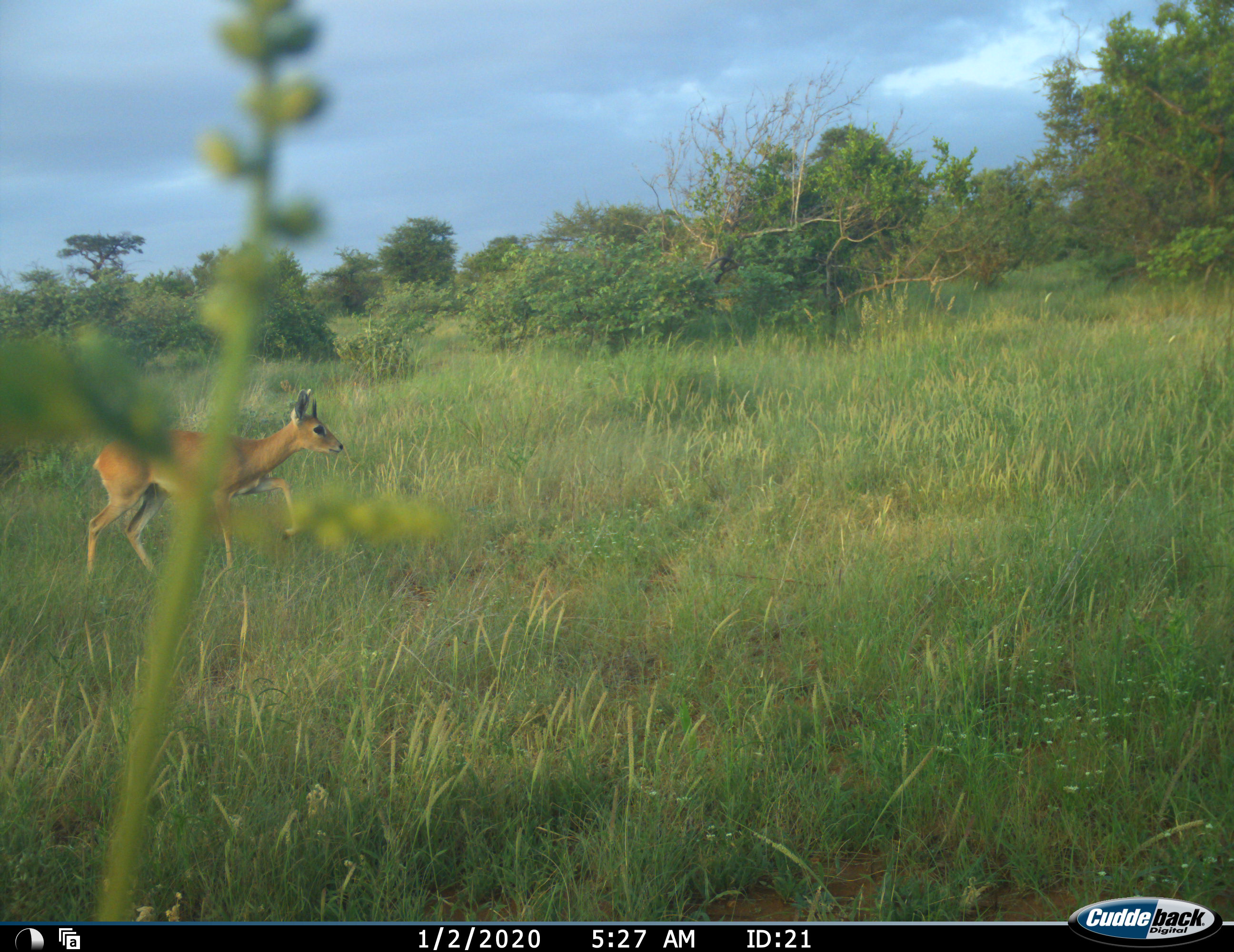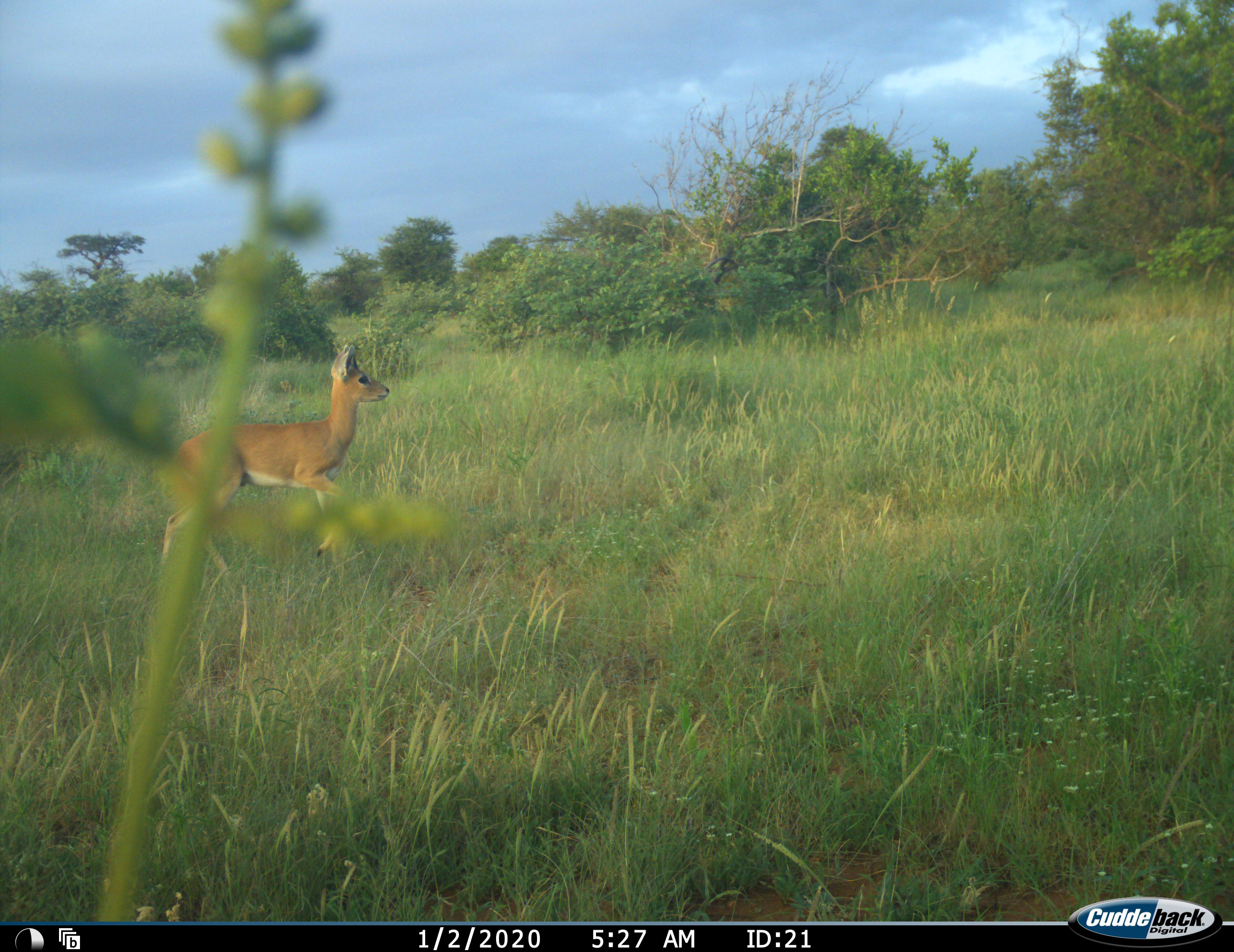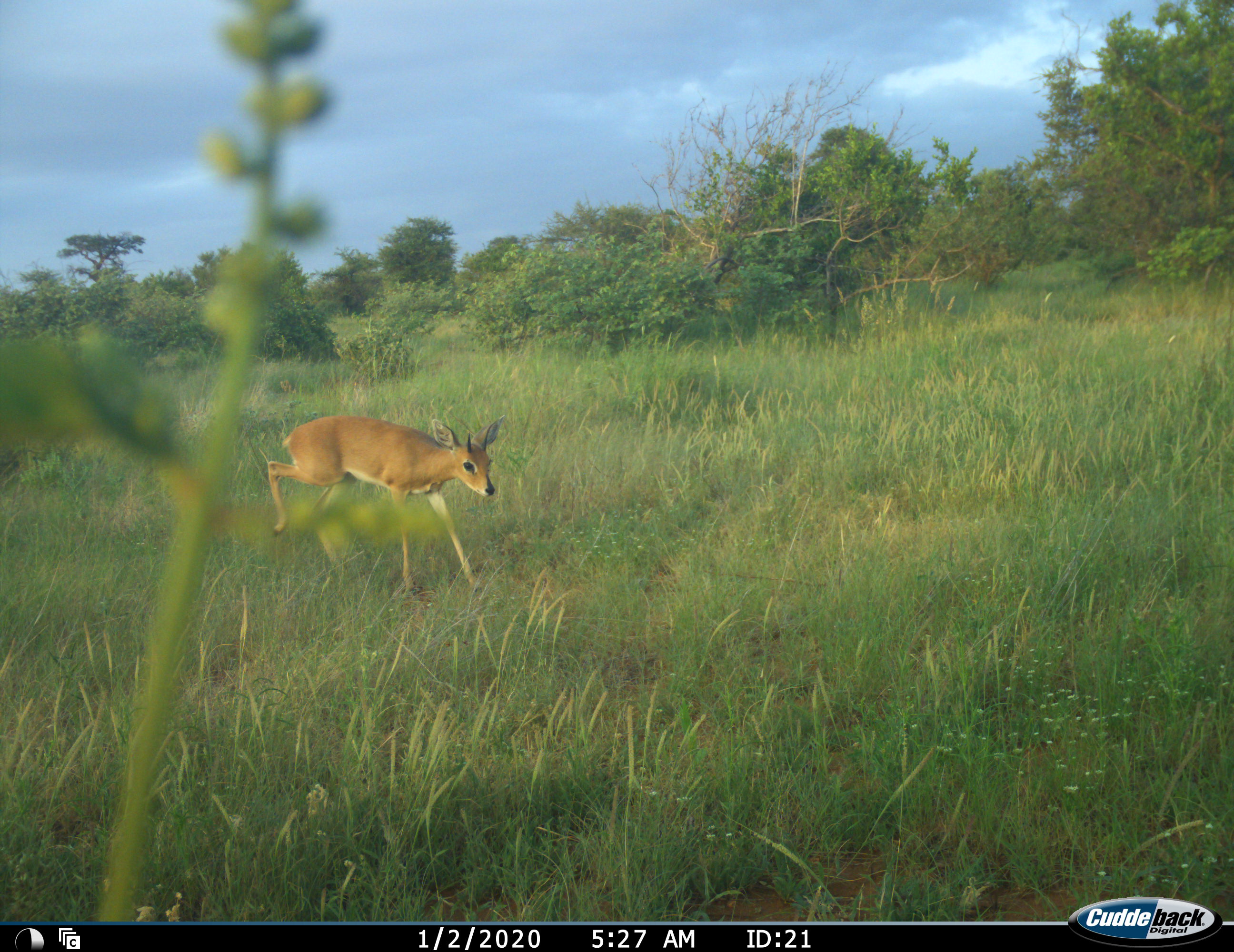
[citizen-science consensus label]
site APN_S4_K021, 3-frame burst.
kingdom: Animalia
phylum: Chordata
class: Mammalia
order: Artiodactyla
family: Bovidae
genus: Raphicerus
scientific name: Raphicerus campestris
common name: steenbok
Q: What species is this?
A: Steenbok (Raphicerus campestris).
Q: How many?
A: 1.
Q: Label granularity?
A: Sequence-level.